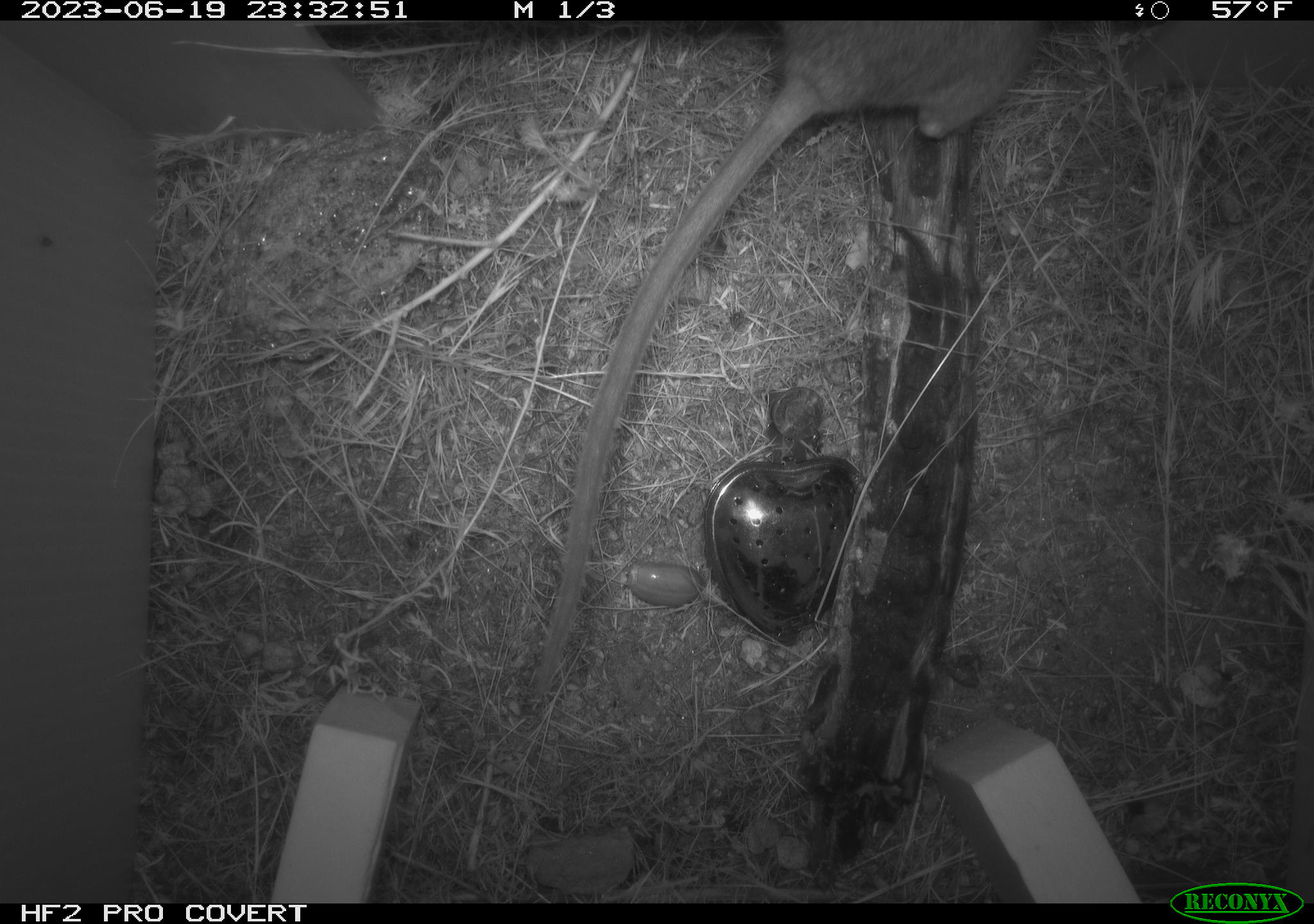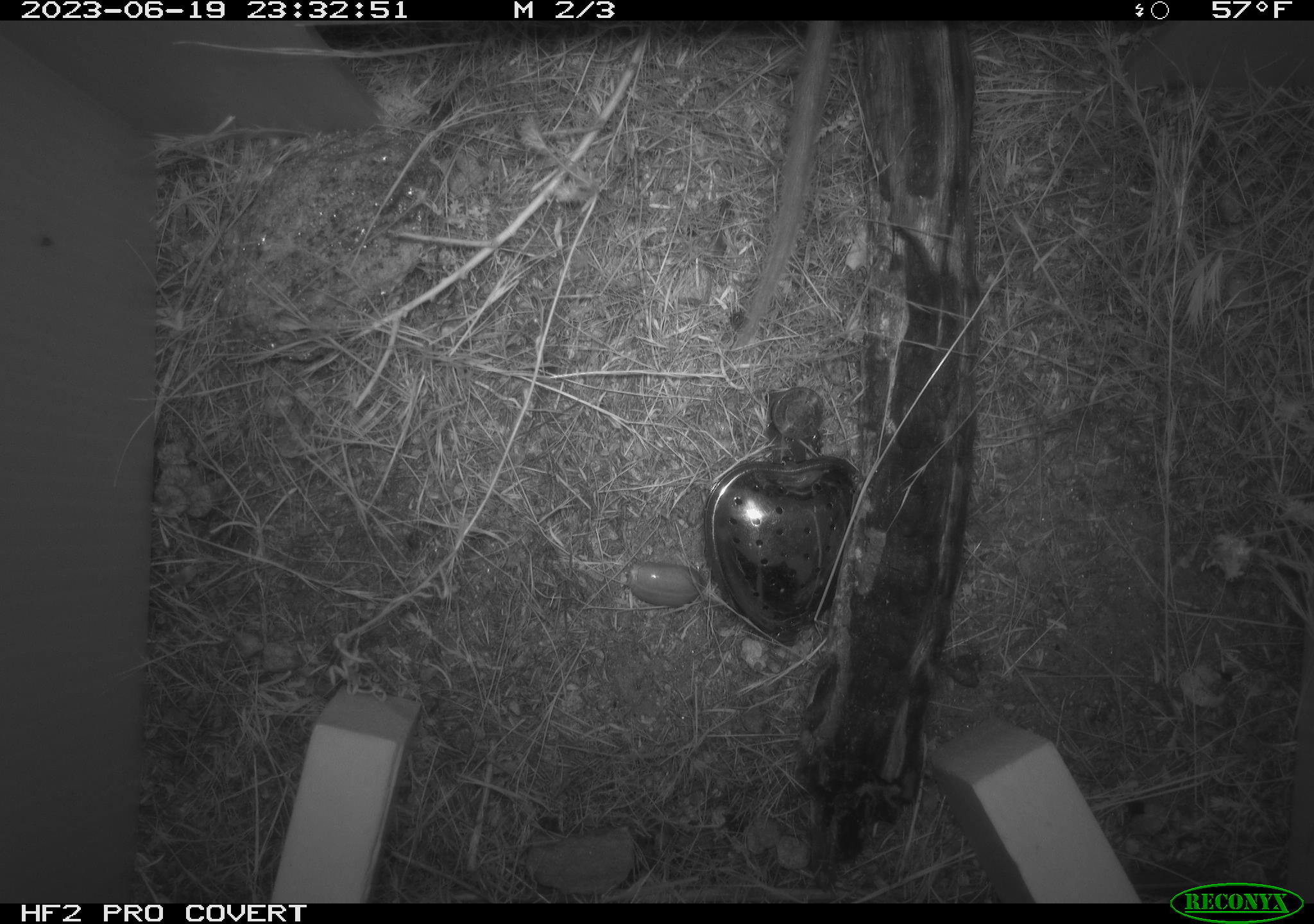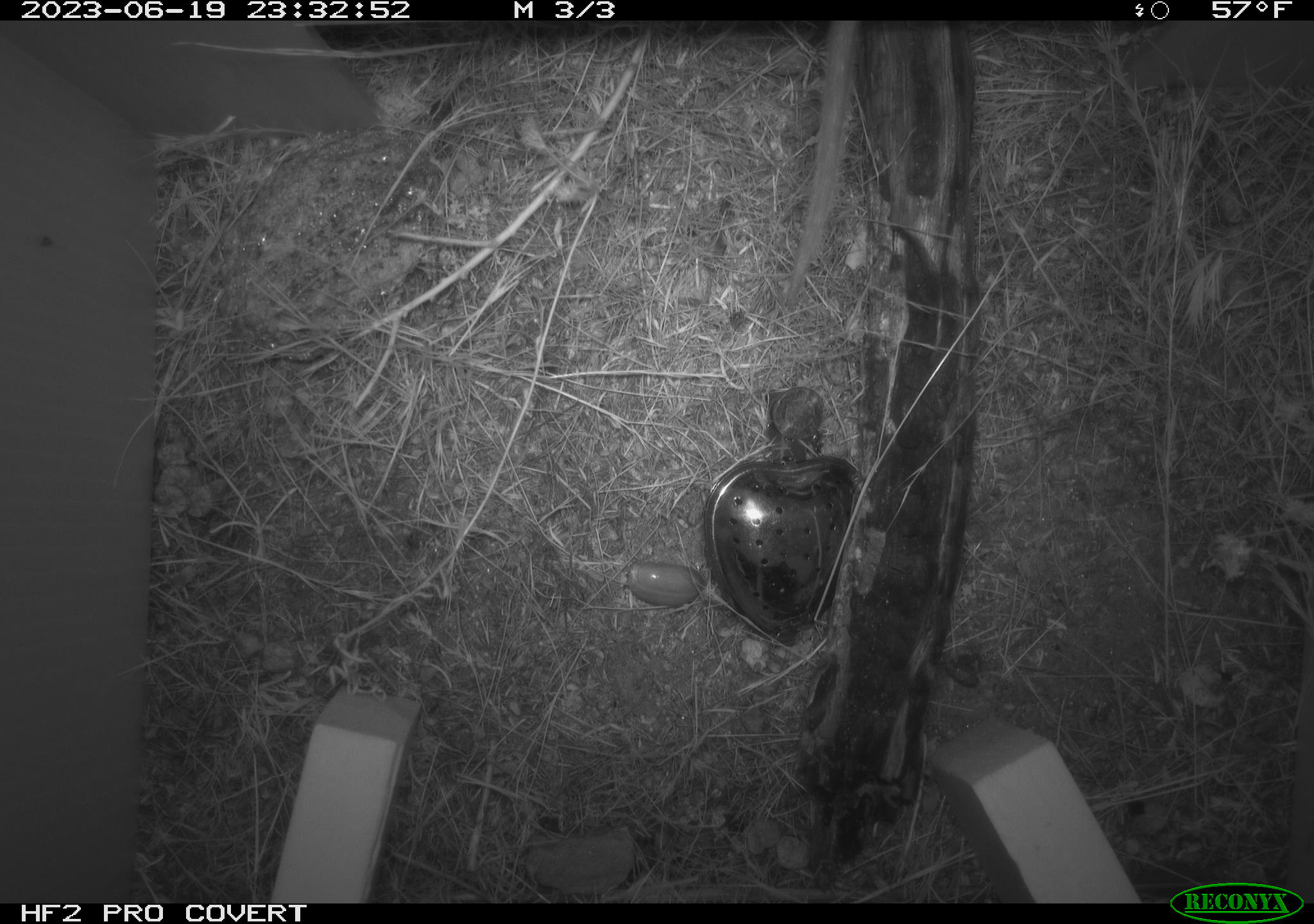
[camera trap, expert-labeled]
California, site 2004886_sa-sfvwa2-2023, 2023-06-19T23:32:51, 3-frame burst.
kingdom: Animalia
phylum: Chordata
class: Mammalia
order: Rodentia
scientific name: Rodentia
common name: woodrat or rat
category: woodrat or rat species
Woodrat or rat species (woodrat or rat) (Rodentia).